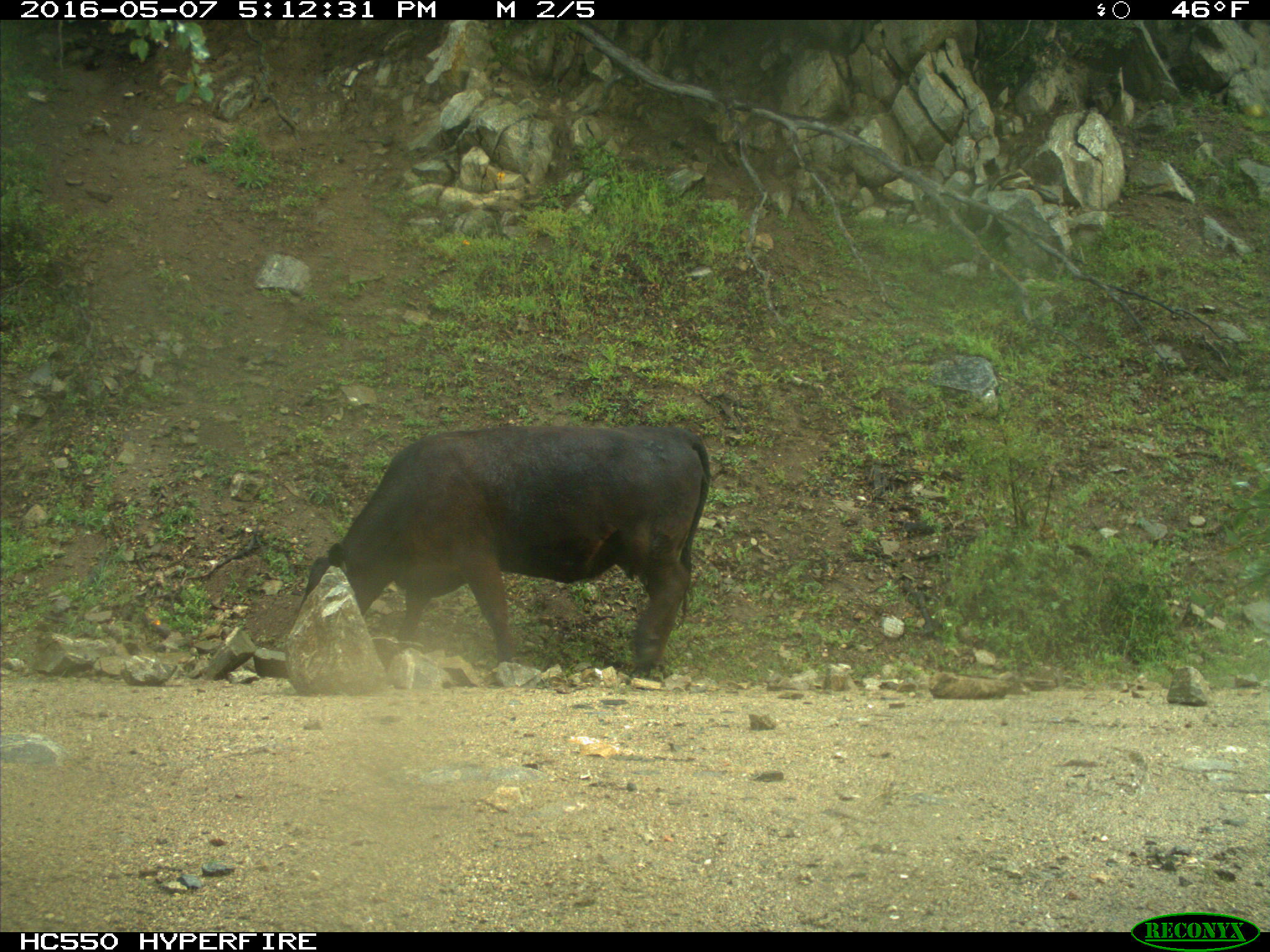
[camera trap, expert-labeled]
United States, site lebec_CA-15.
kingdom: Animalia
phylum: Chordata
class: Mammalia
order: Artiodactyla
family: Bovidae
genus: Bos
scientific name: Bos taurus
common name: domestic cow